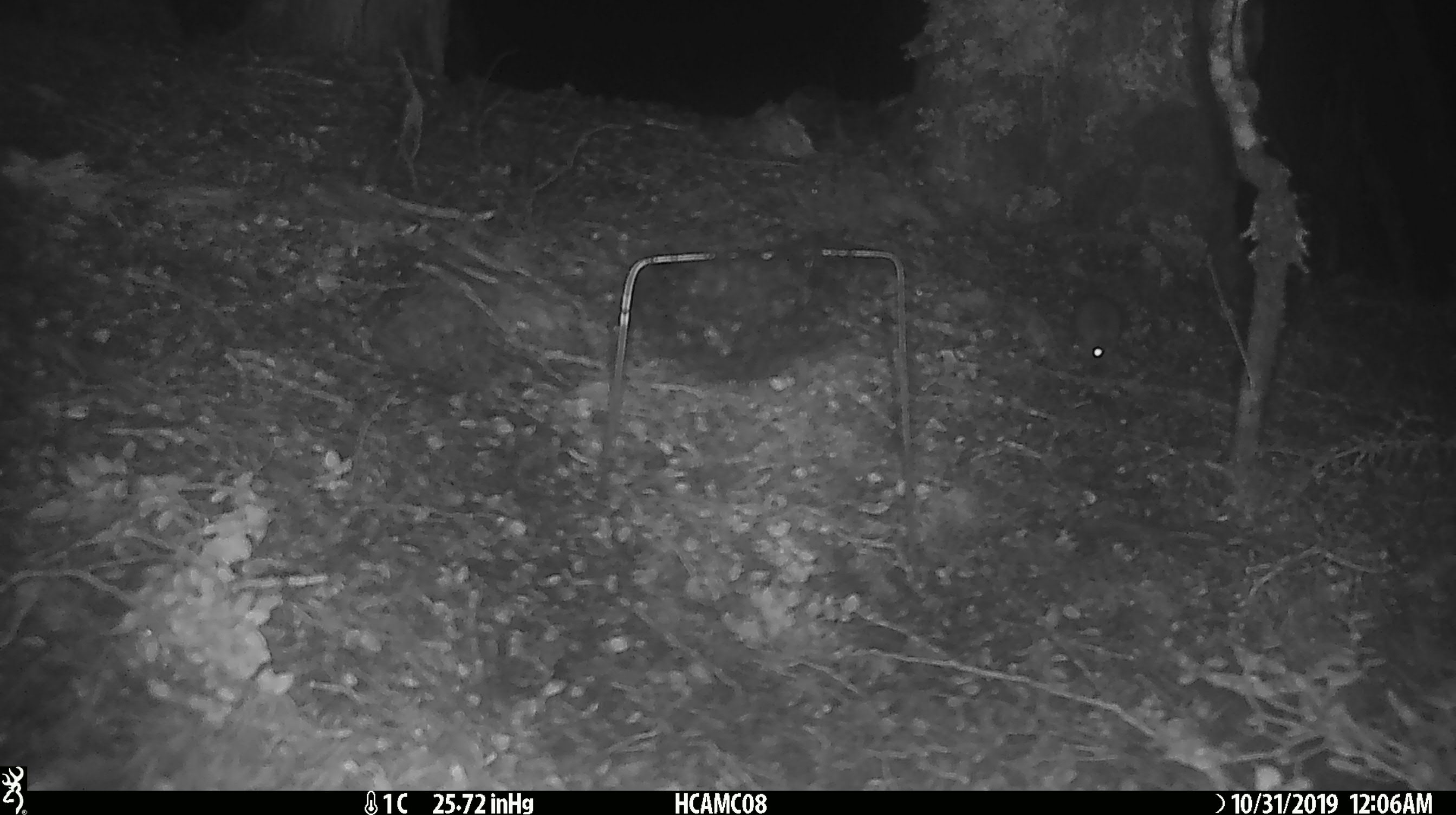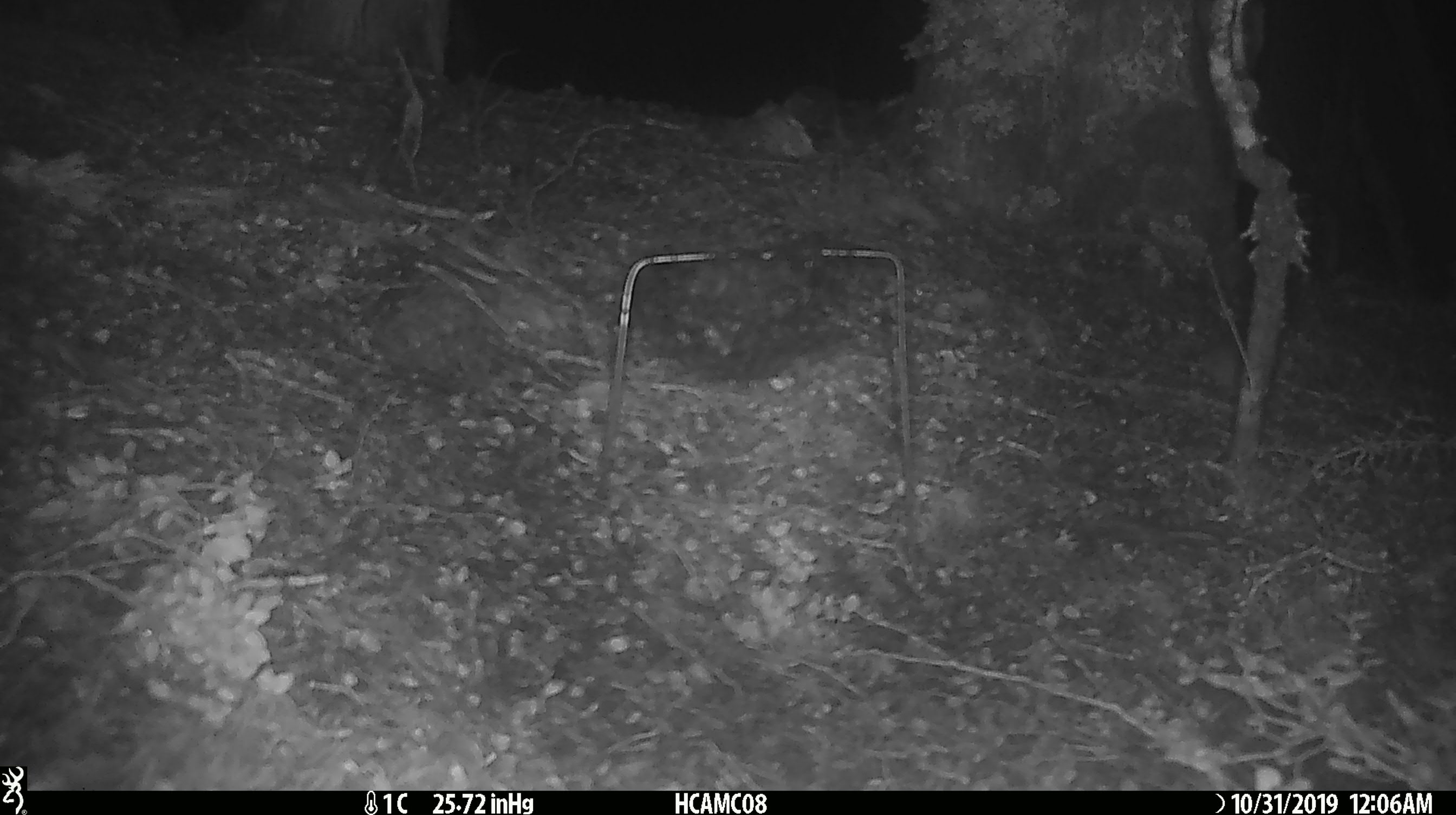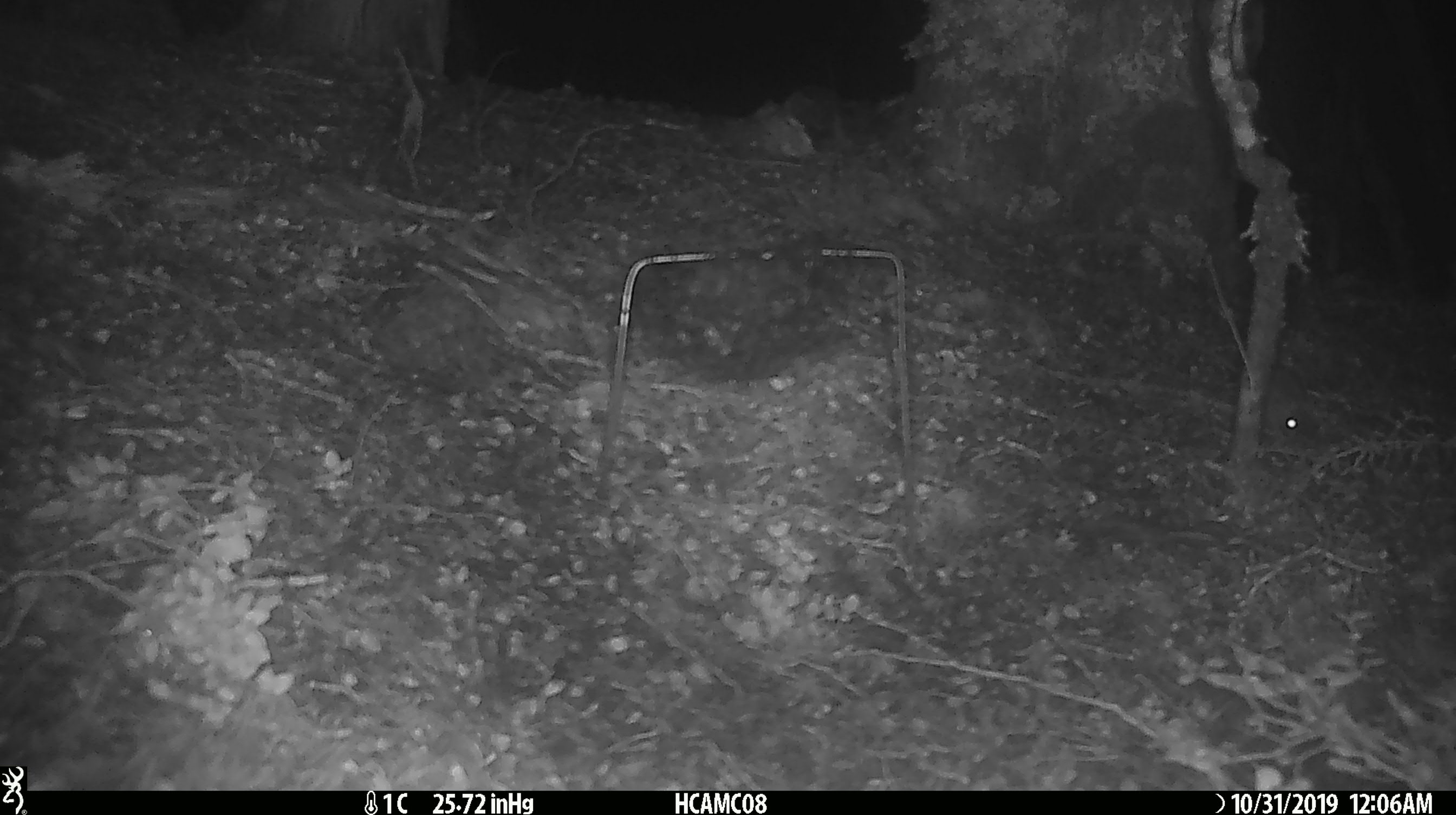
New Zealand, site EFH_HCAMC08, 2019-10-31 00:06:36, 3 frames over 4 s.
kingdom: Animalia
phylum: Chordata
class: Mammalia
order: Rodentia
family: Muridae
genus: Mus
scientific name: Mus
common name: mouse